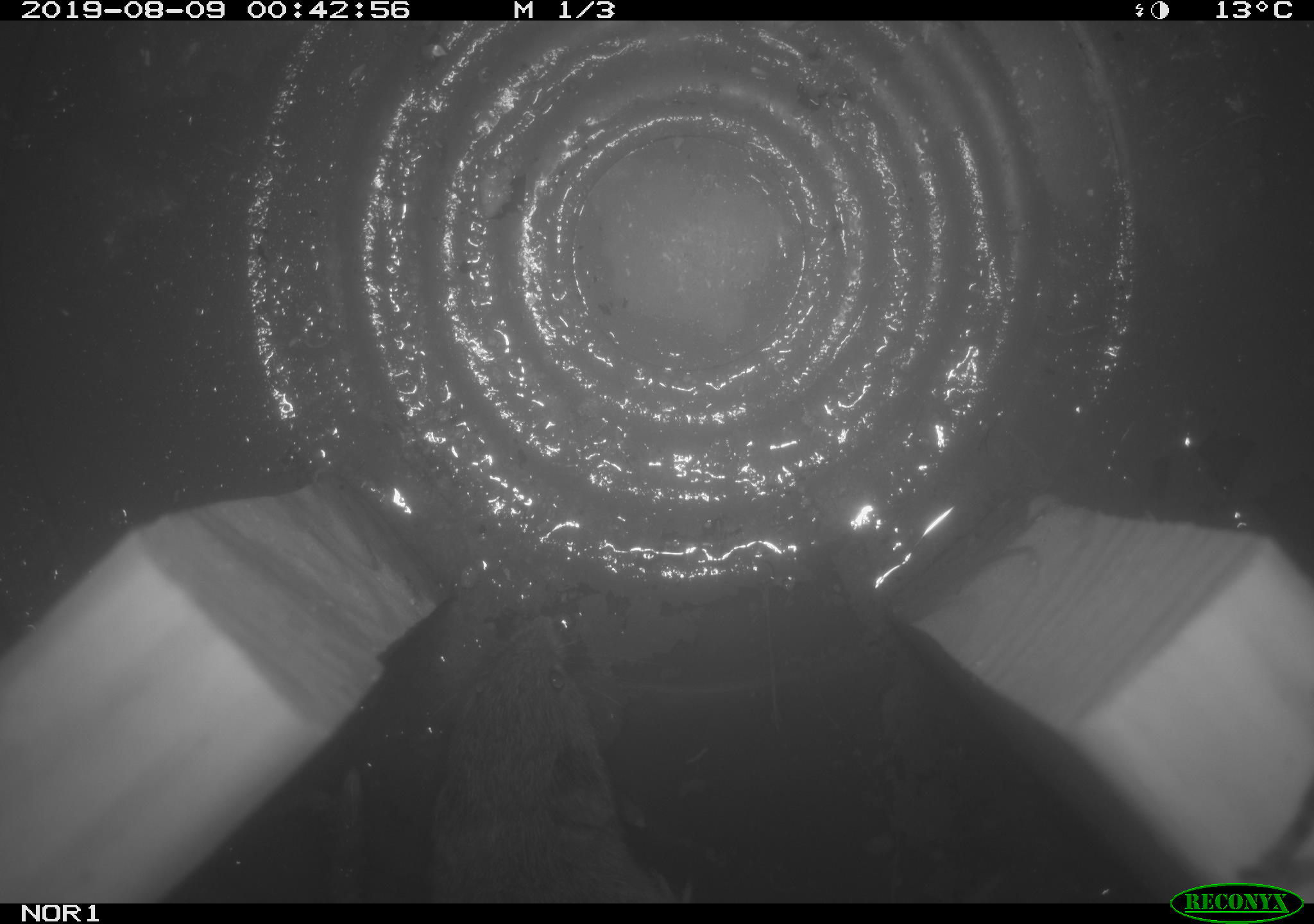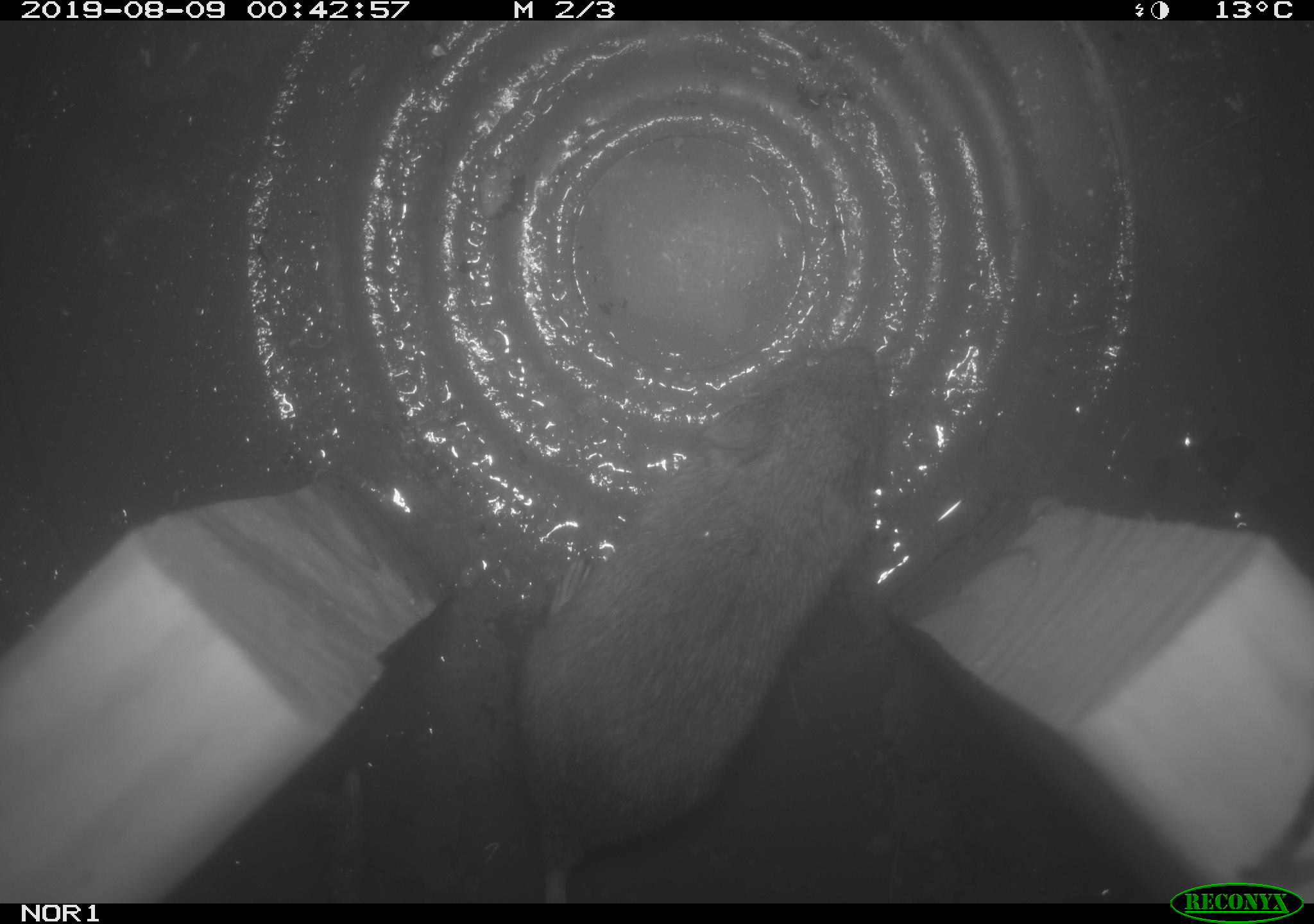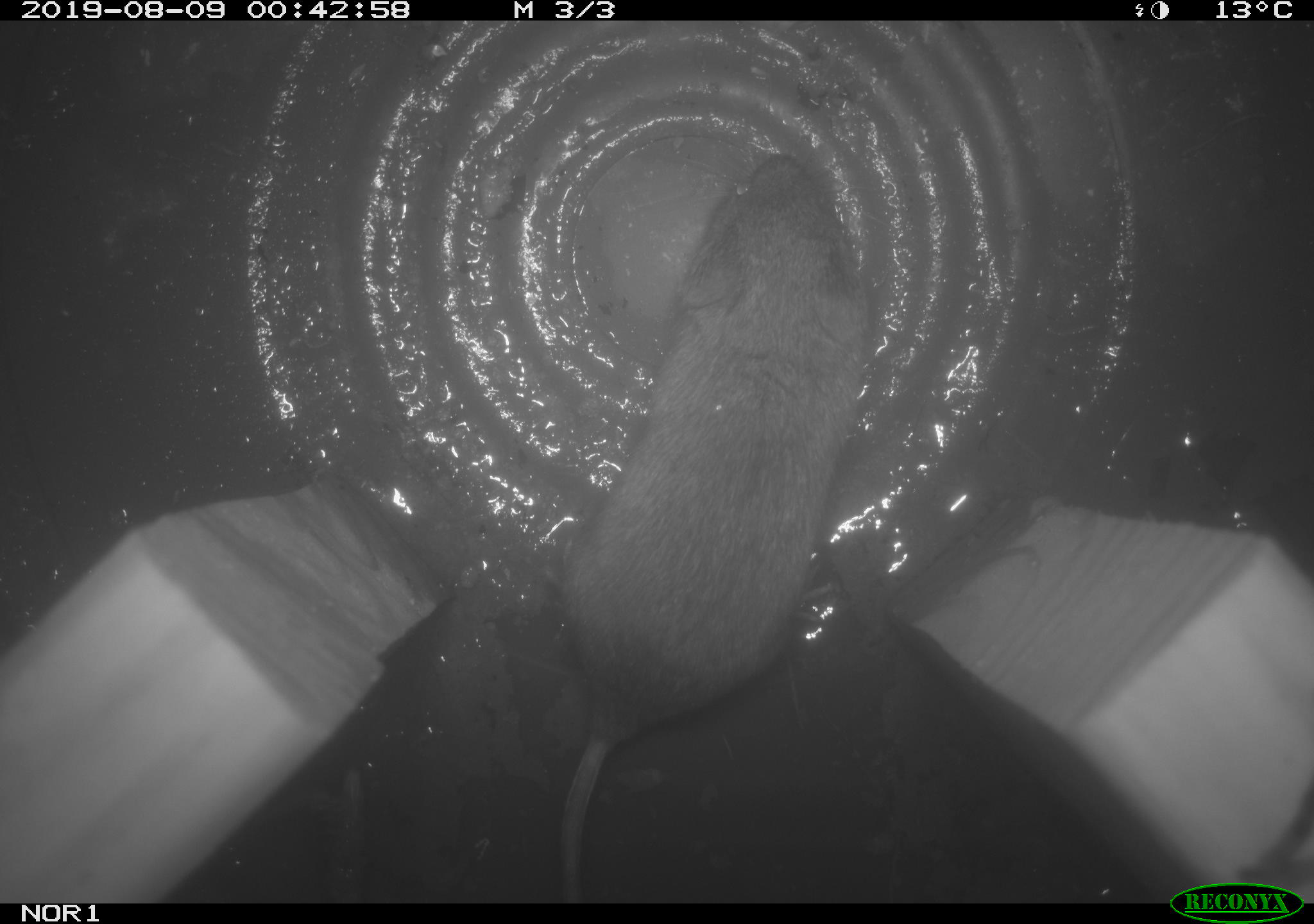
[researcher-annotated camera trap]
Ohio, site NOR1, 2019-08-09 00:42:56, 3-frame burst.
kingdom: Animalia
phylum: Chordata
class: Mammalia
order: Rodentia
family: Cricetidae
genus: Microtus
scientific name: Microtus pennsylvanicus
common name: meadow vole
Meadow vole (Microtus pennsylvanicus).